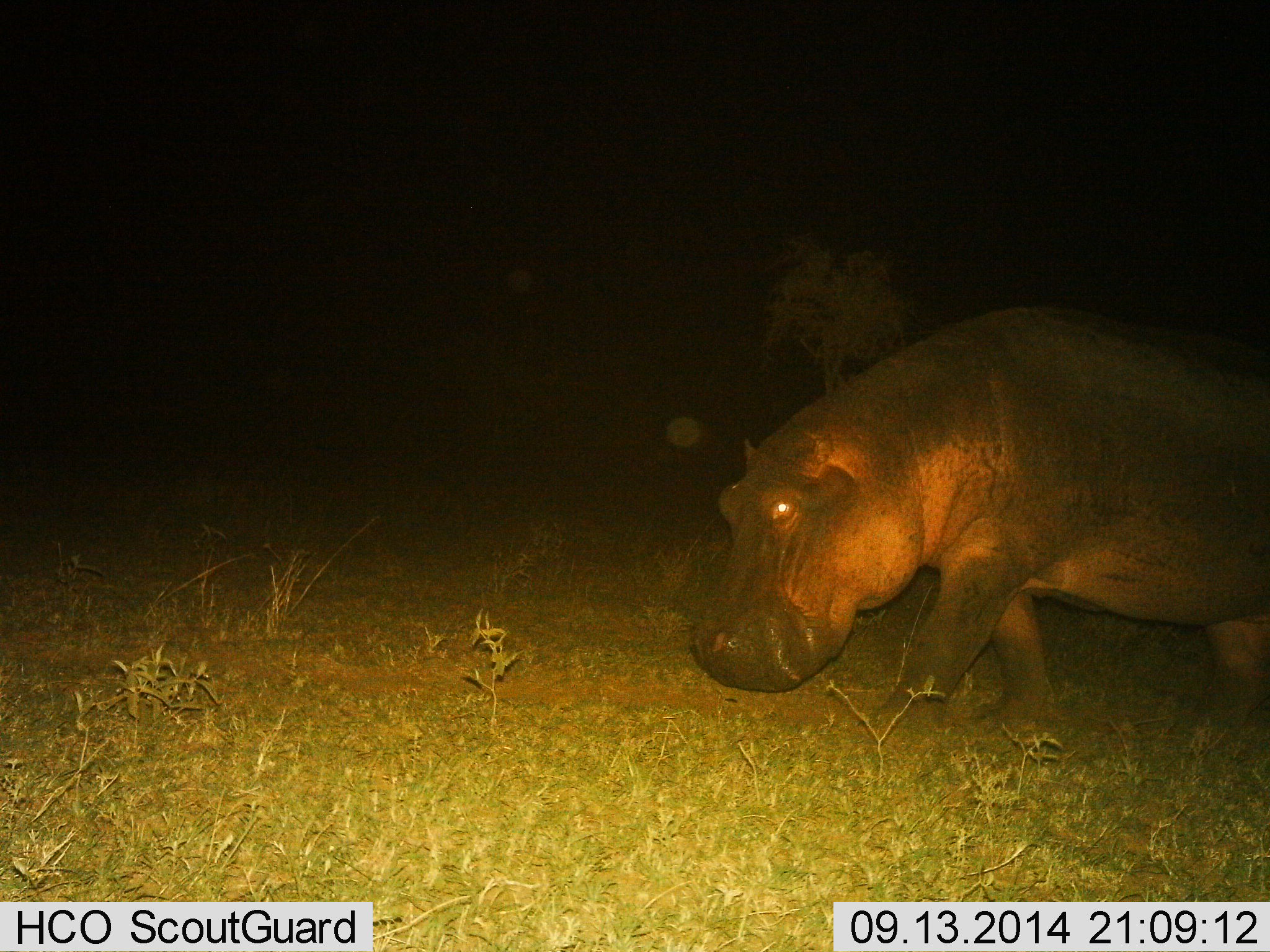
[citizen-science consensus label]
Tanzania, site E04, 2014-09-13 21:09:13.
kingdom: Animalia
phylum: Chordata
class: Mammalia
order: Artiodactyla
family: Hippopotamidae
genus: Hippopotamus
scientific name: Hippopotamus amphibius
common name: hippopotamus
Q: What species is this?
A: Hippopotamus (Hippopotamus amphibius).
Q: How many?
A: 1.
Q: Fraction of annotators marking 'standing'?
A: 10%.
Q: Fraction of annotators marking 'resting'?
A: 0%.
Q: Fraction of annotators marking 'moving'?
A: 90%.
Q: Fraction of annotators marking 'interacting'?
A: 0%.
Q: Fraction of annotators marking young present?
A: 0%.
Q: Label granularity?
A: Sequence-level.